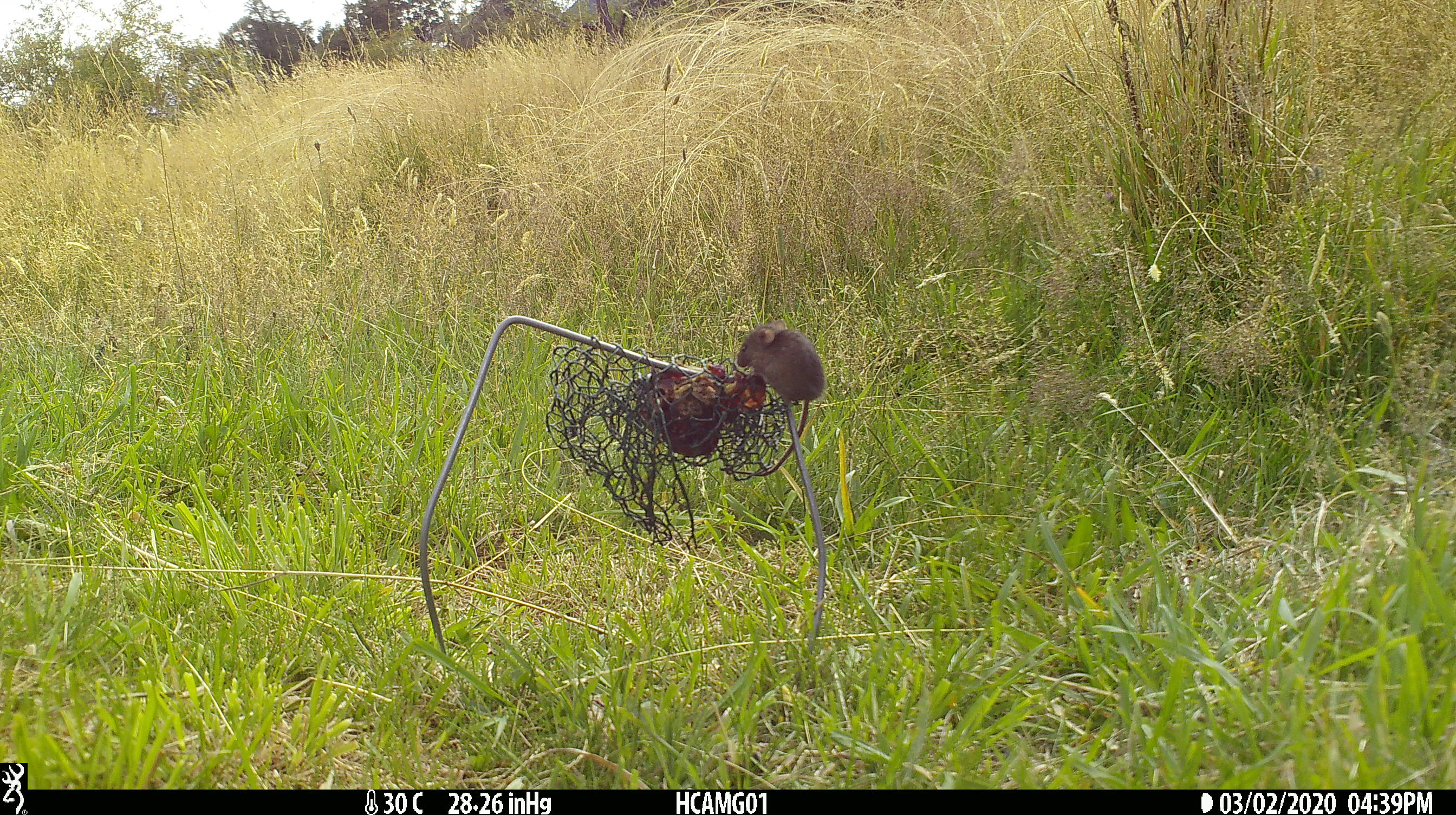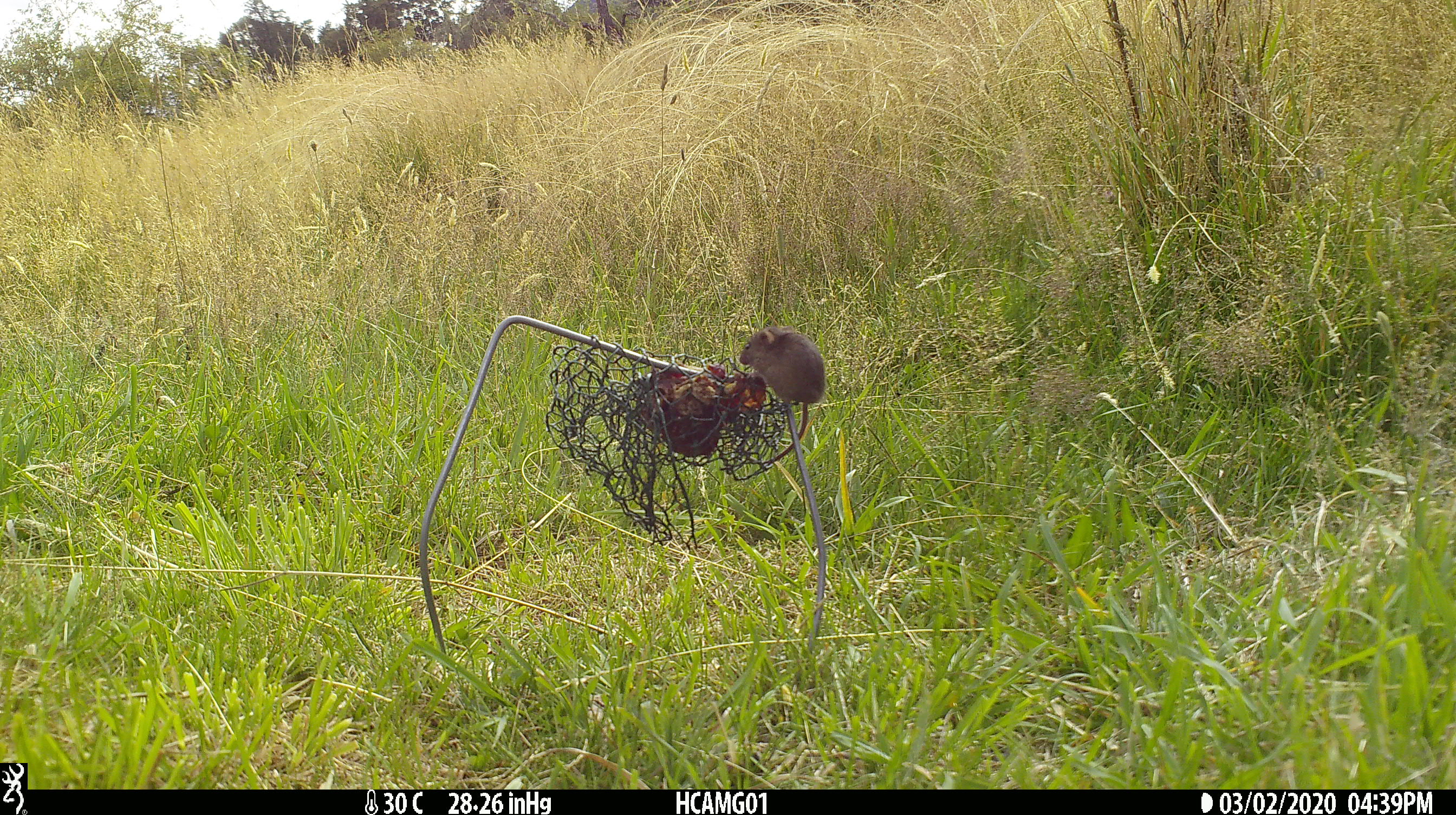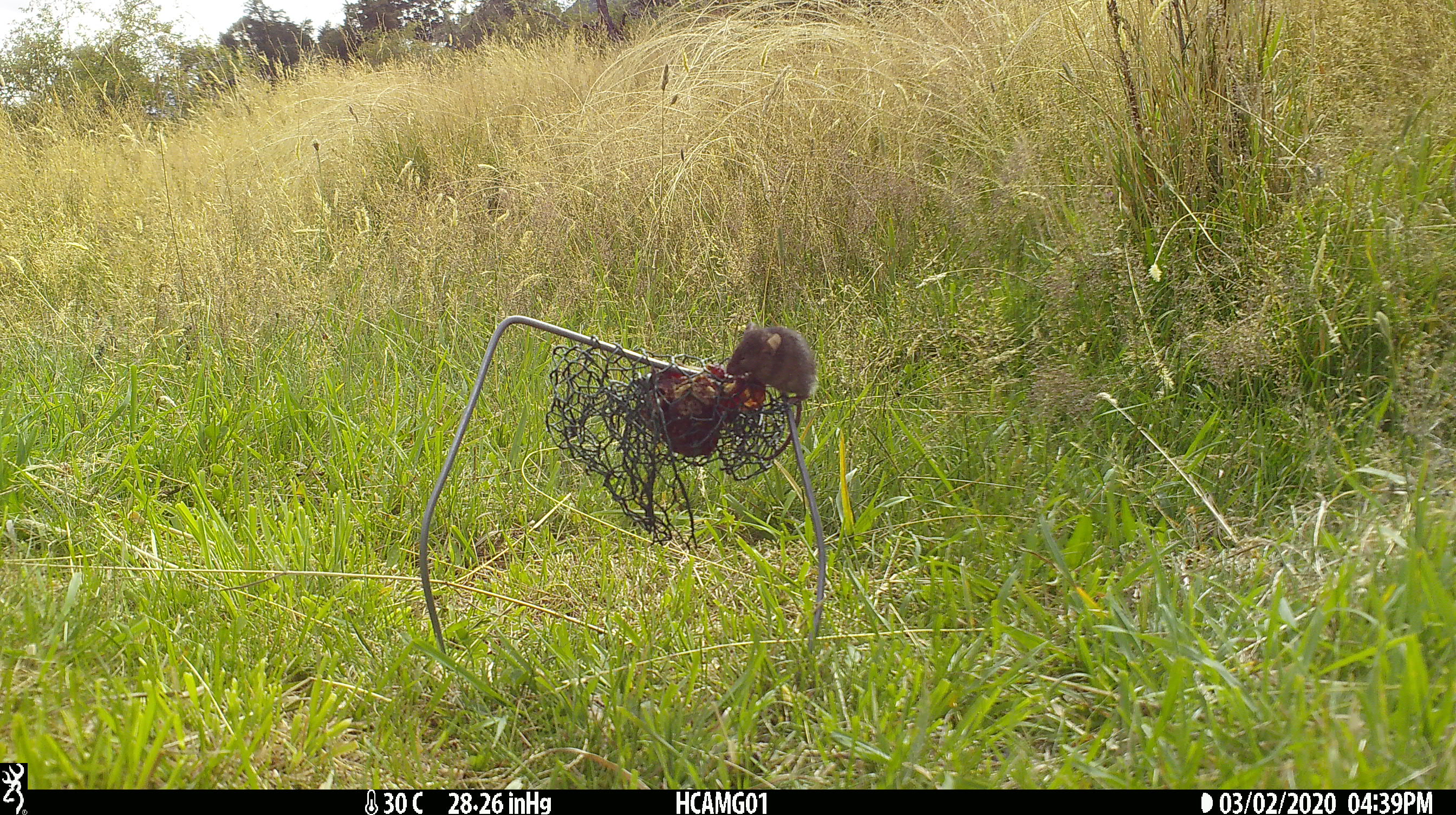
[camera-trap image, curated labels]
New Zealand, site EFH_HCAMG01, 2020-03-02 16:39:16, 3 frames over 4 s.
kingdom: Animalia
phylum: Chordata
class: Mammalia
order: Rodentia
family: Muridae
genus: Mus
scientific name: Mus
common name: mouse